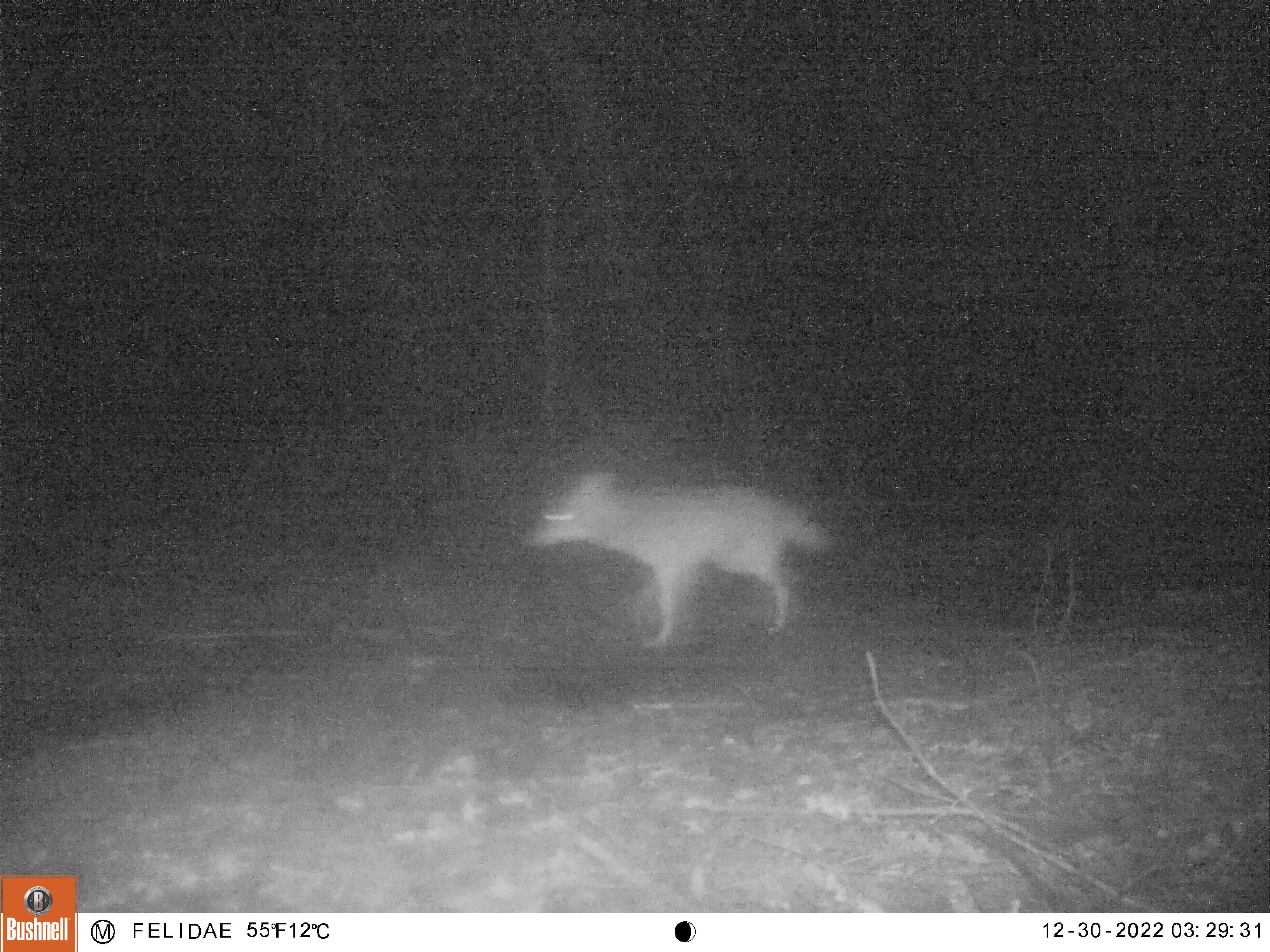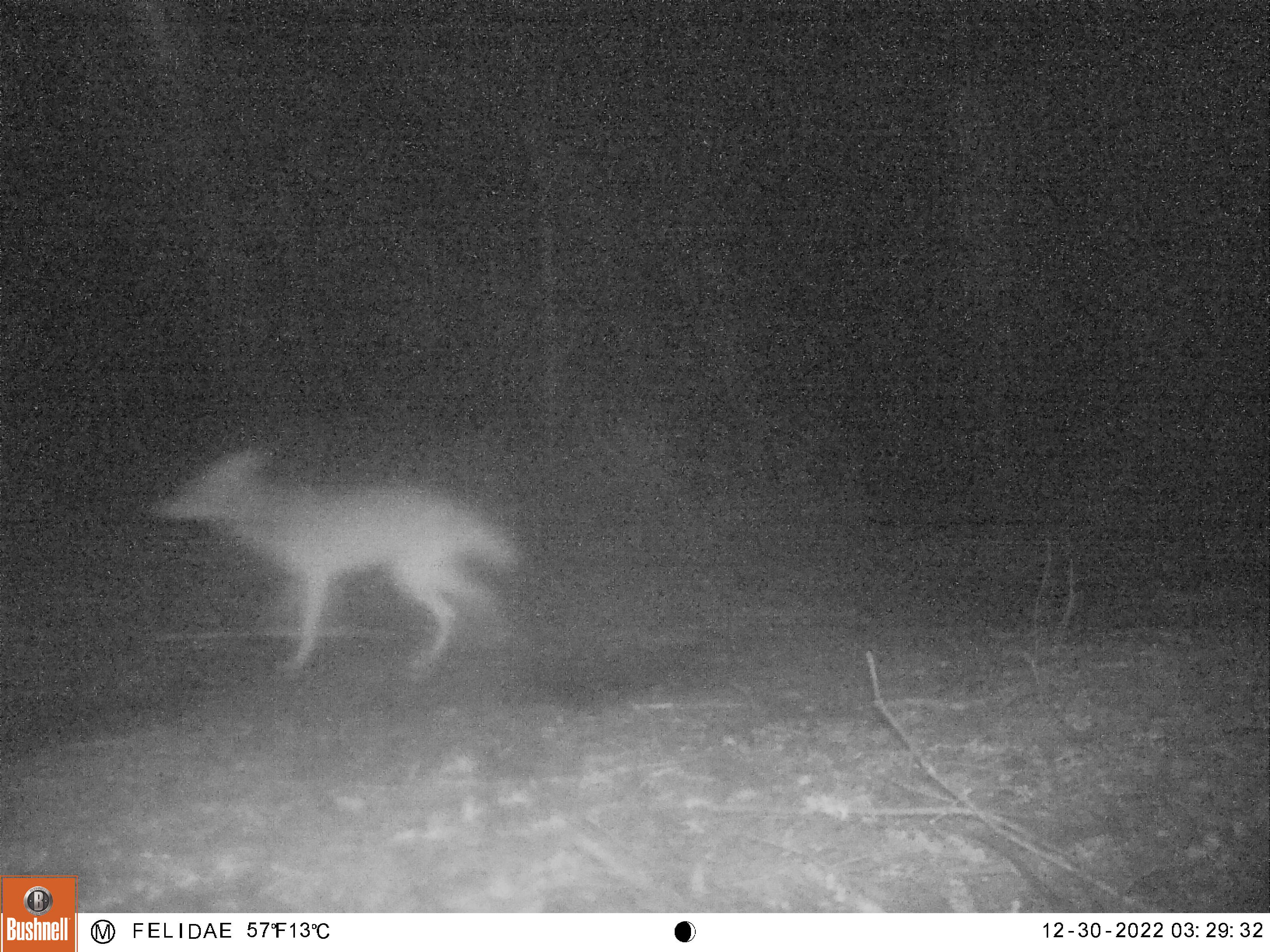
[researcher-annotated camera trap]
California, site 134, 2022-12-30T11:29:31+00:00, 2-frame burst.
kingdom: Animalia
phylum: Chordata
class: Mammalia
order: Carnivora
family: Canidae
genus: Canis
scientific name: Canis latrans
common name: coyote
Coyote (Canis latrans).